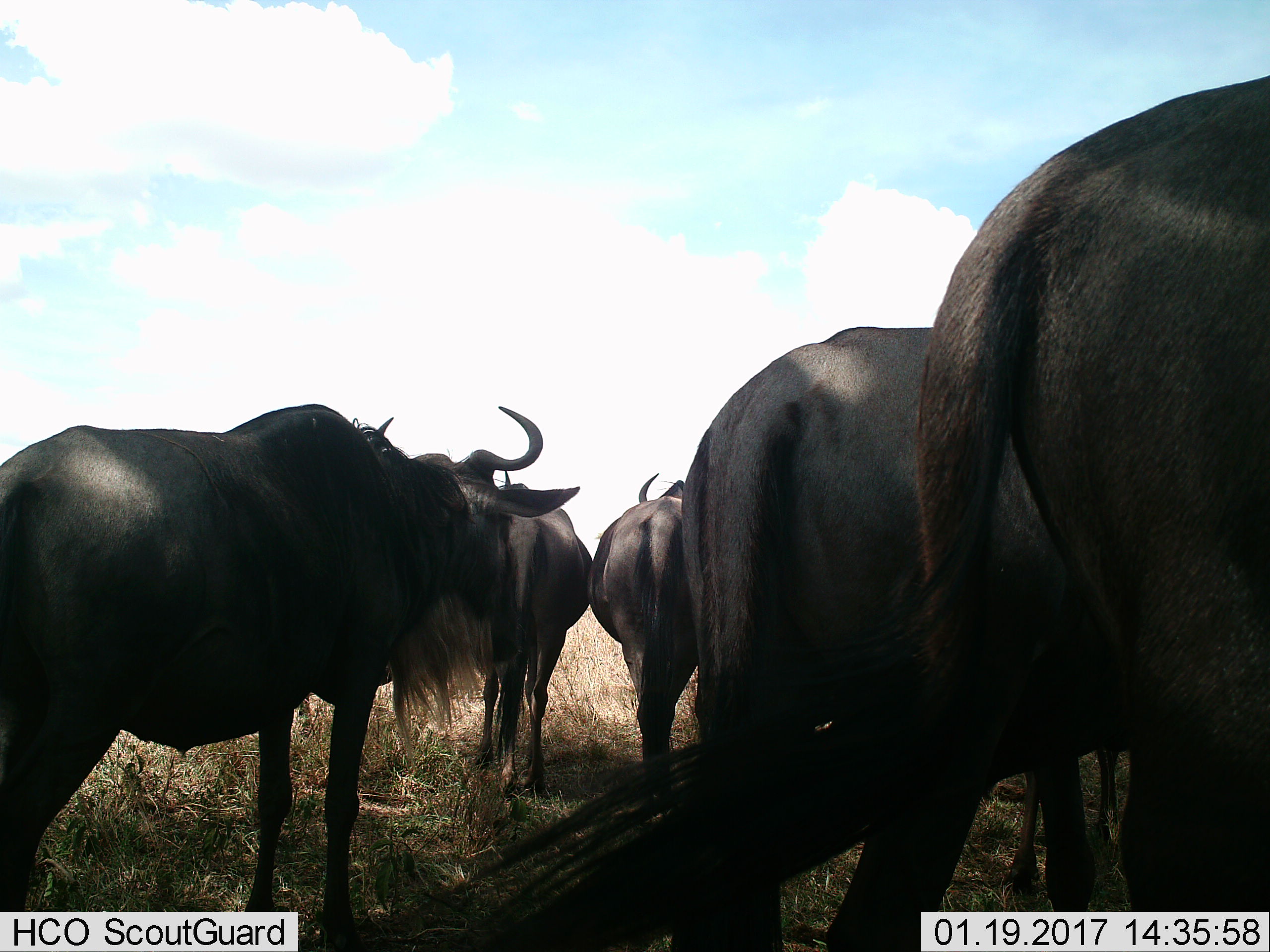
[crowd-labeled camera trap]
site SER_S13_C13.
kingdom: Animalia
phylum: Chordata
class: Mammalia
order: Artiodactyla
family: Bovidae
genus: Connochaetes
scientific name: Connochaetes taurinus taurinus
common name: blue wildebeest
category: wildebeestblue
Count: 5.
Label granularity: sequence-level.